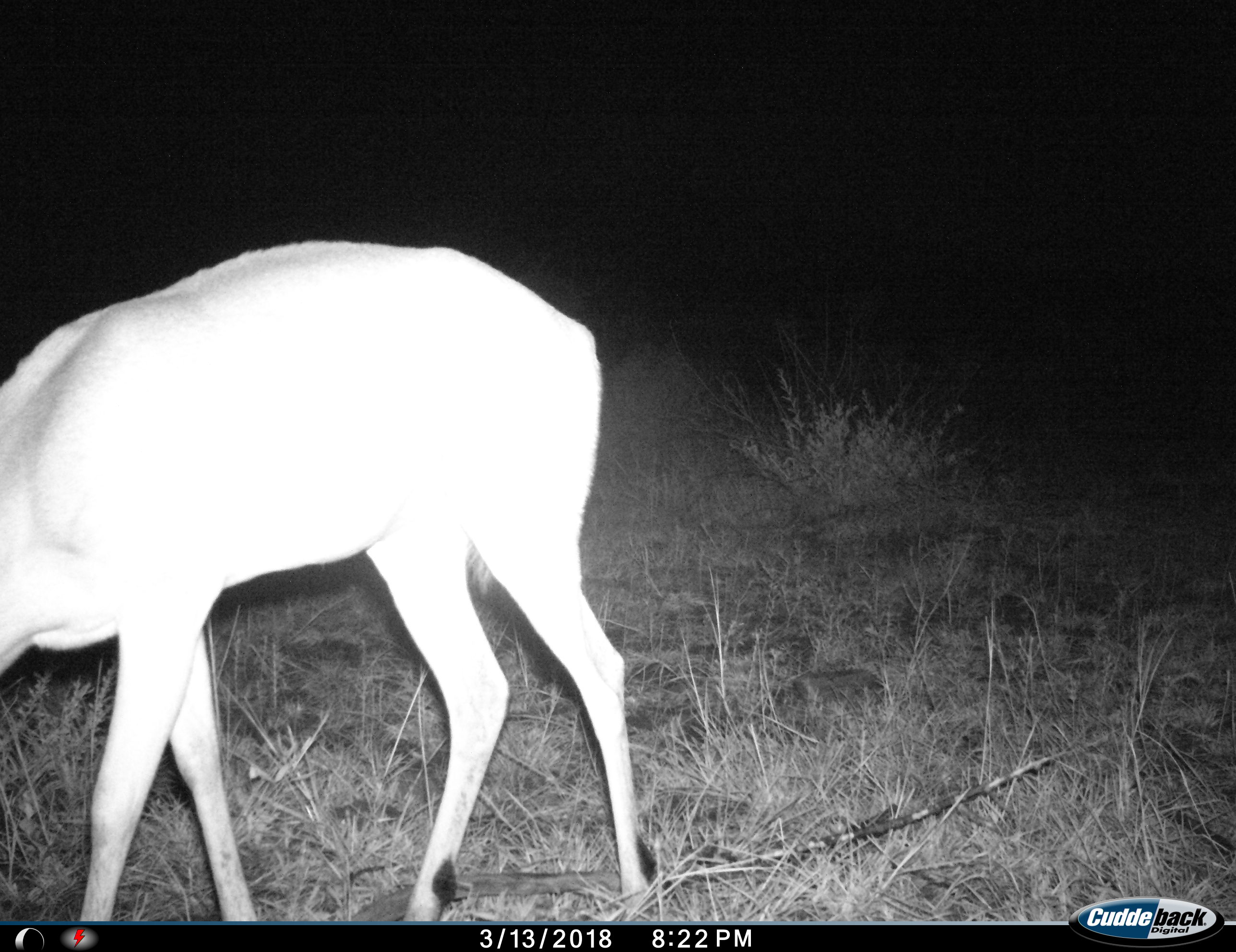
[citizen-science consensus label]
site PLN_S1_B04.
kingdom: Animalia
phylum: Chordata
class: Mammalia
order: Artiodactyla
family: Bovidae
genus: Aepyceros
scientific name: Aepyceros melampus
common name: impala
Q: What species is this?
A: Impala (Aepyceros melampus).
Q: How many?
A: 1.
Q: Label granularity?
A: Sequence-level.